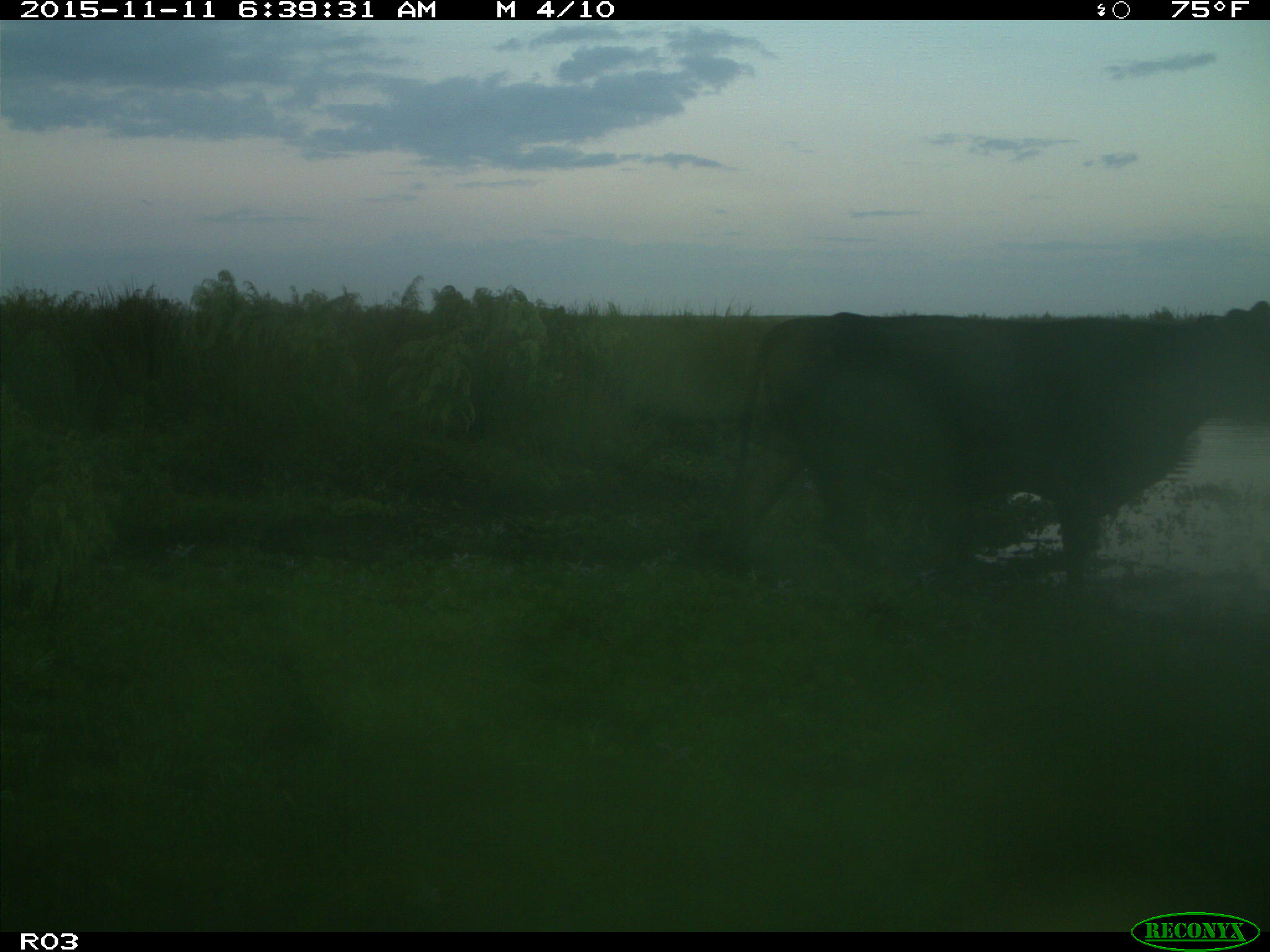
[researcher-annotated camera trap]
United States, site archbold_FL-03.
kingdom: Animalia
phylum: Chordata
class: Mammalia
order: Artiodactyla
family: Bovidae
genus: Bos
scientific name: Bos taurus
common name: domestic cow